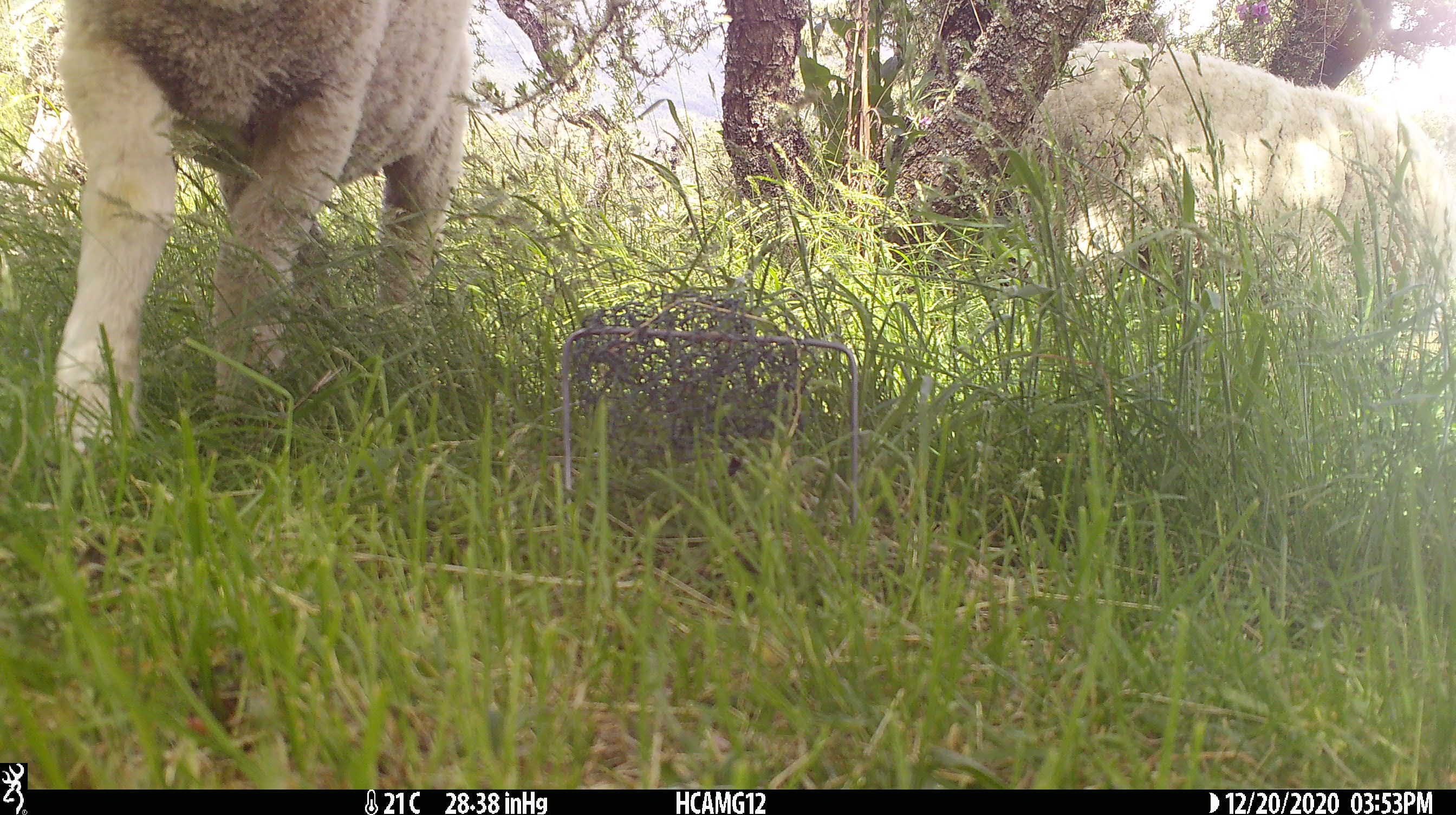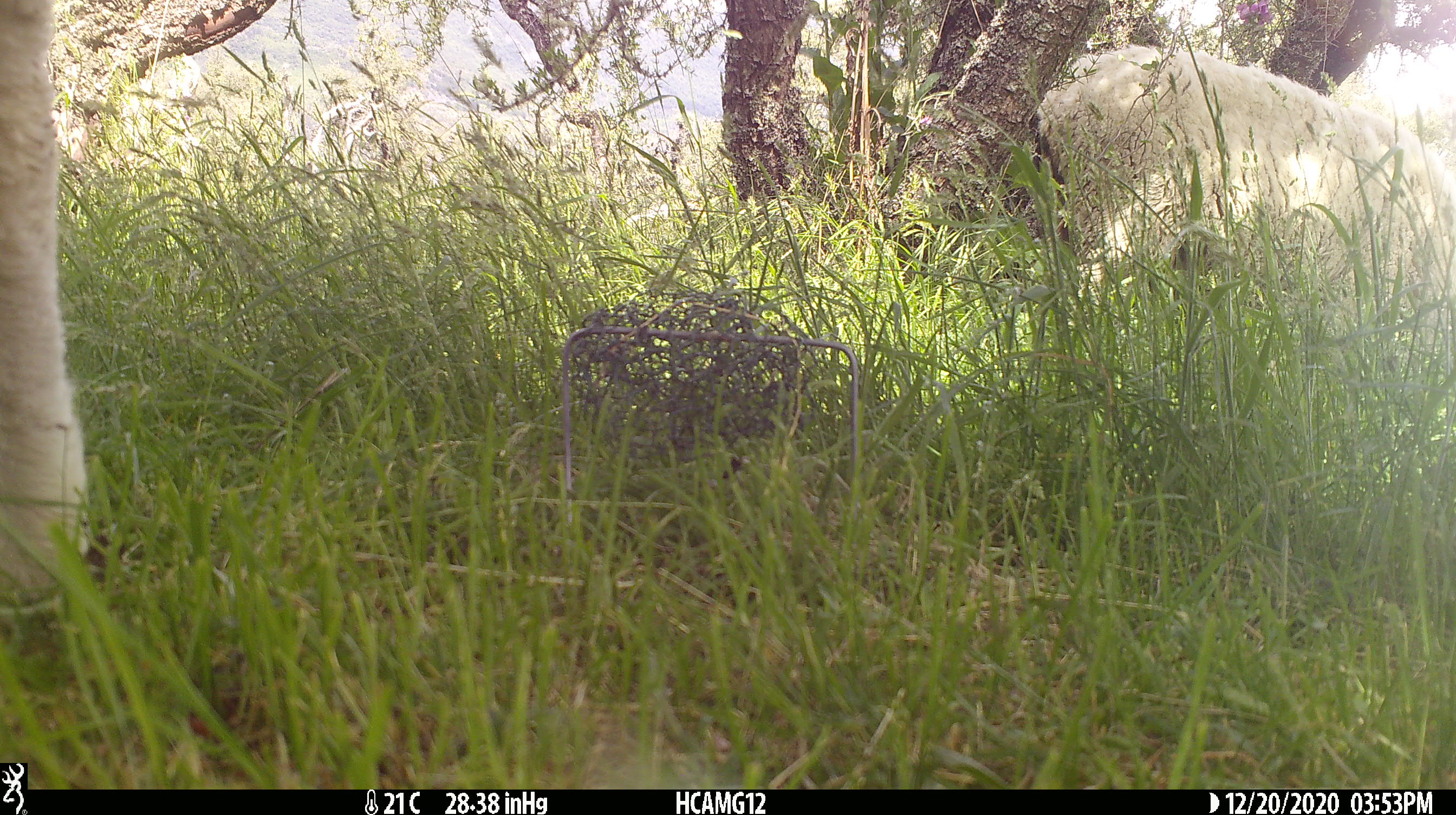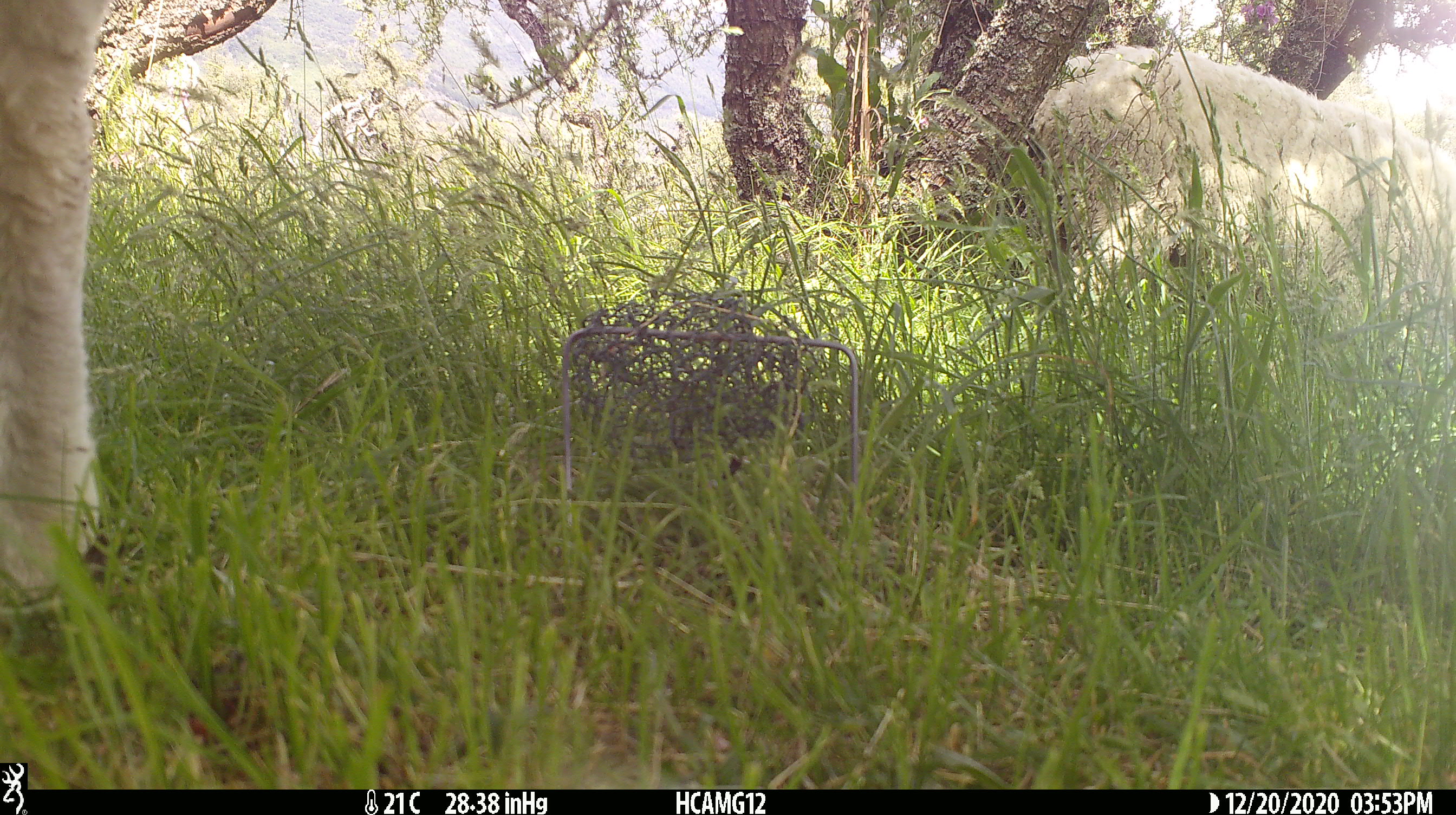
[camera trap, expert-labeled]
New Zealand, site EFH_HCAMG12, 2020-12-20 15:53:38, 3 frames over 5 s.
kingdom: Animalia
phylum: Chordata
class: Mammalia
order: Artiodactyla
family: Bovidae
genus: Ovis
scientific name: Ovis aries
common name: domestic sheep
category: sheep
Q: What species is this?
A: Sheep (domestic sheep) (Ovis aries).